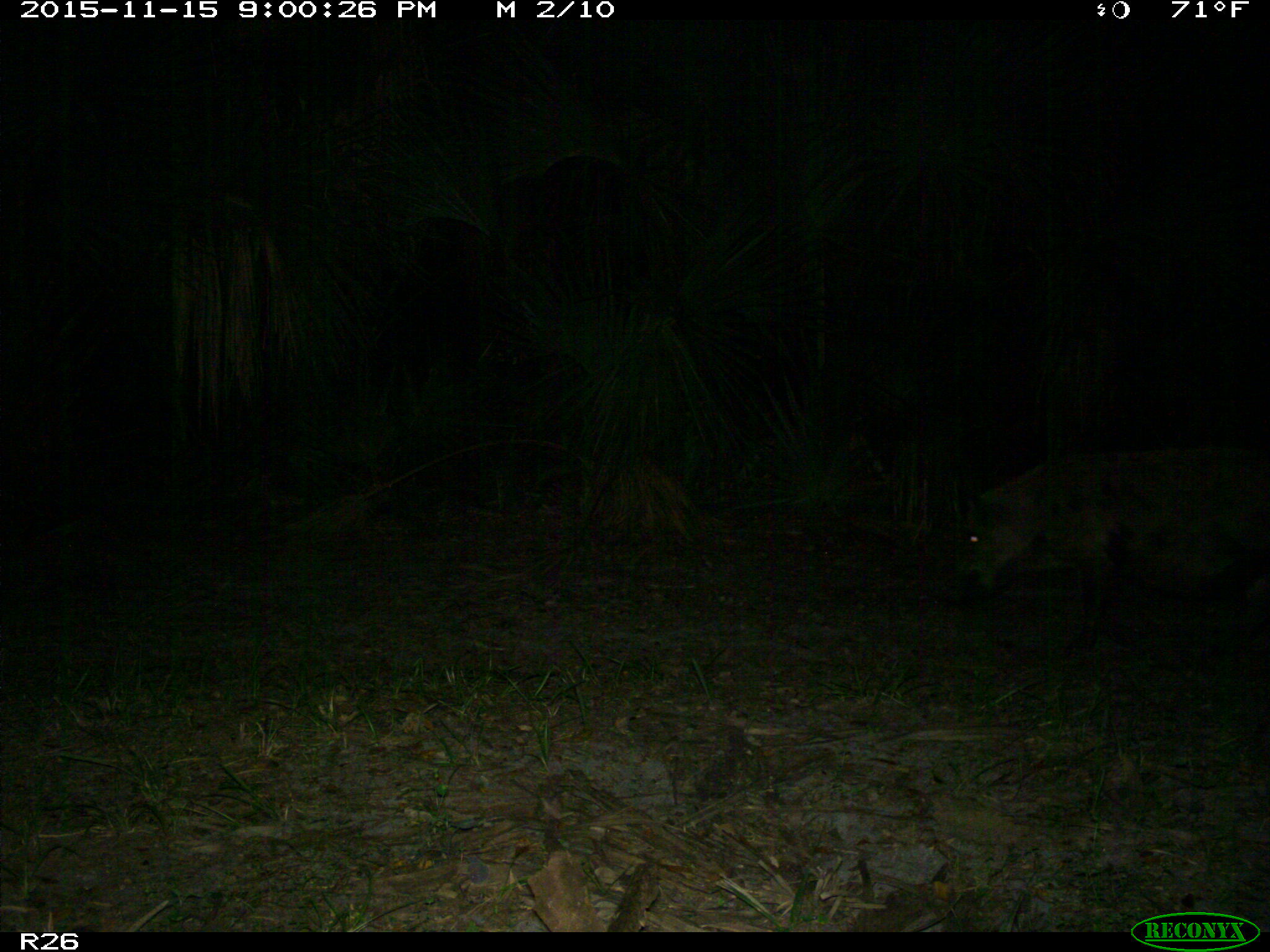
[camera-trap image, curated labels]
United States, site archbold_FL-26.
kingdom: Animalia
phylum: Chordata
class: Mammalia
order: Artiodactyla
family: Suidae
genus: Sus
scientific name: Sus scrofa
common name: wild boar